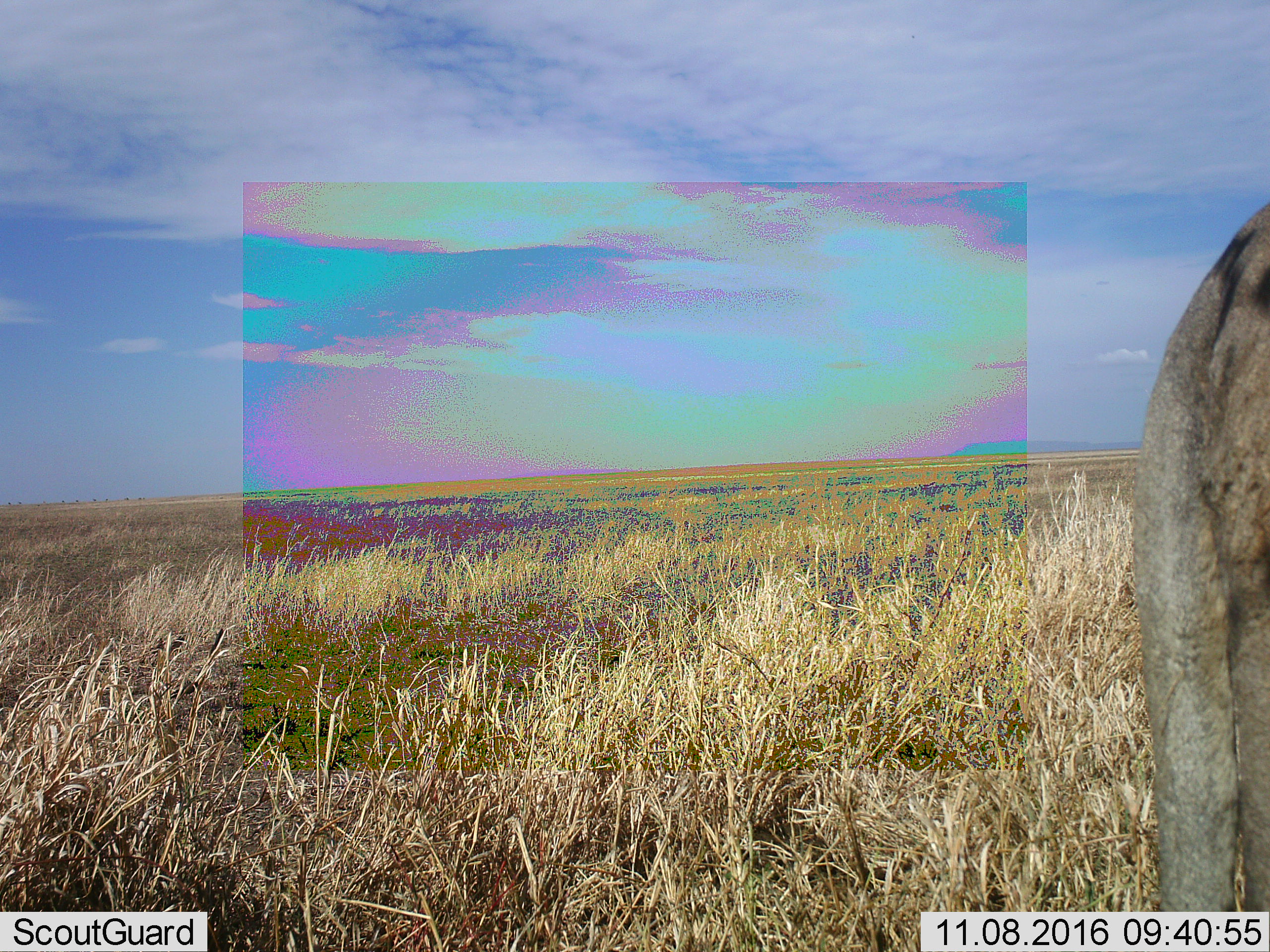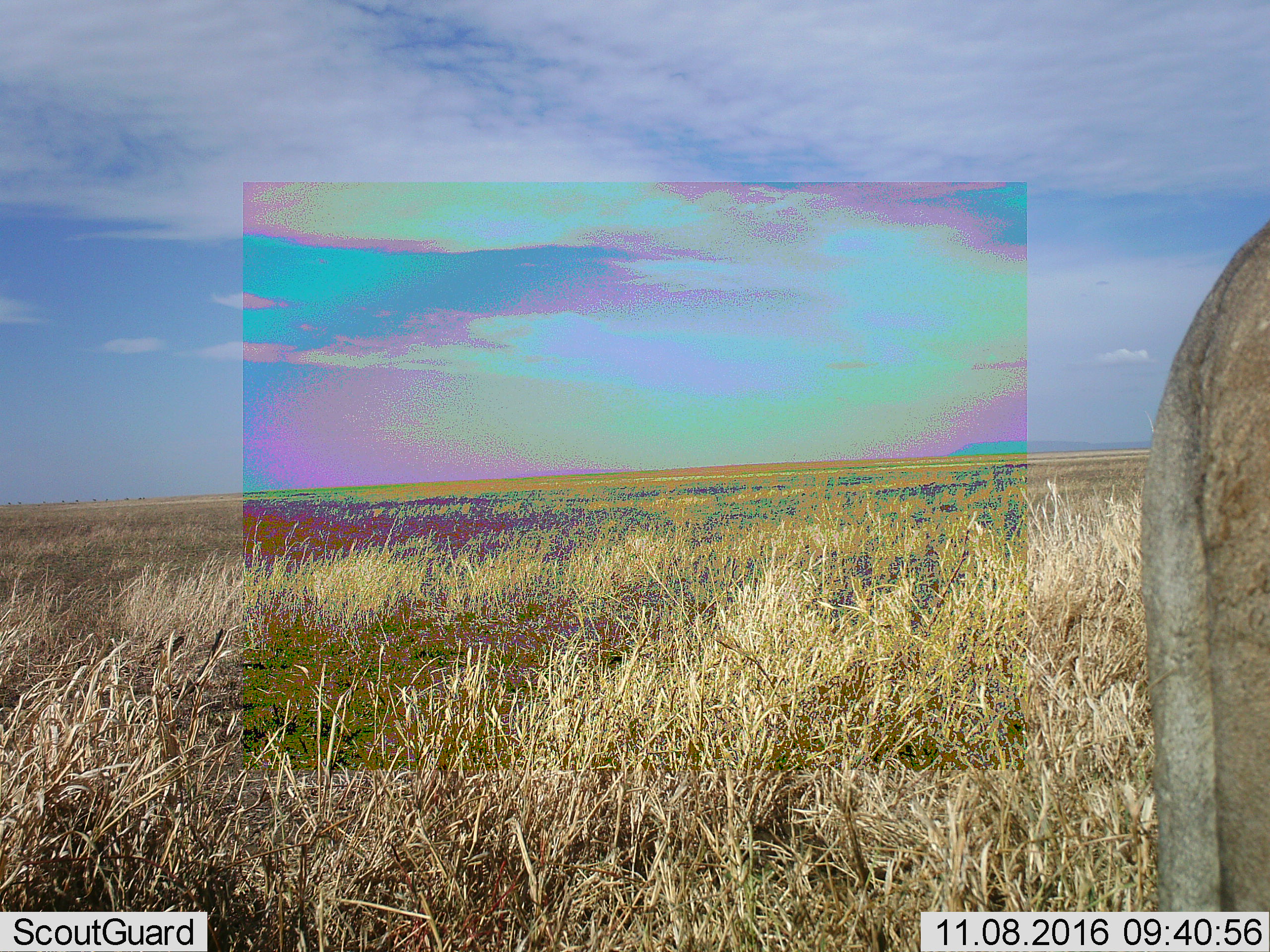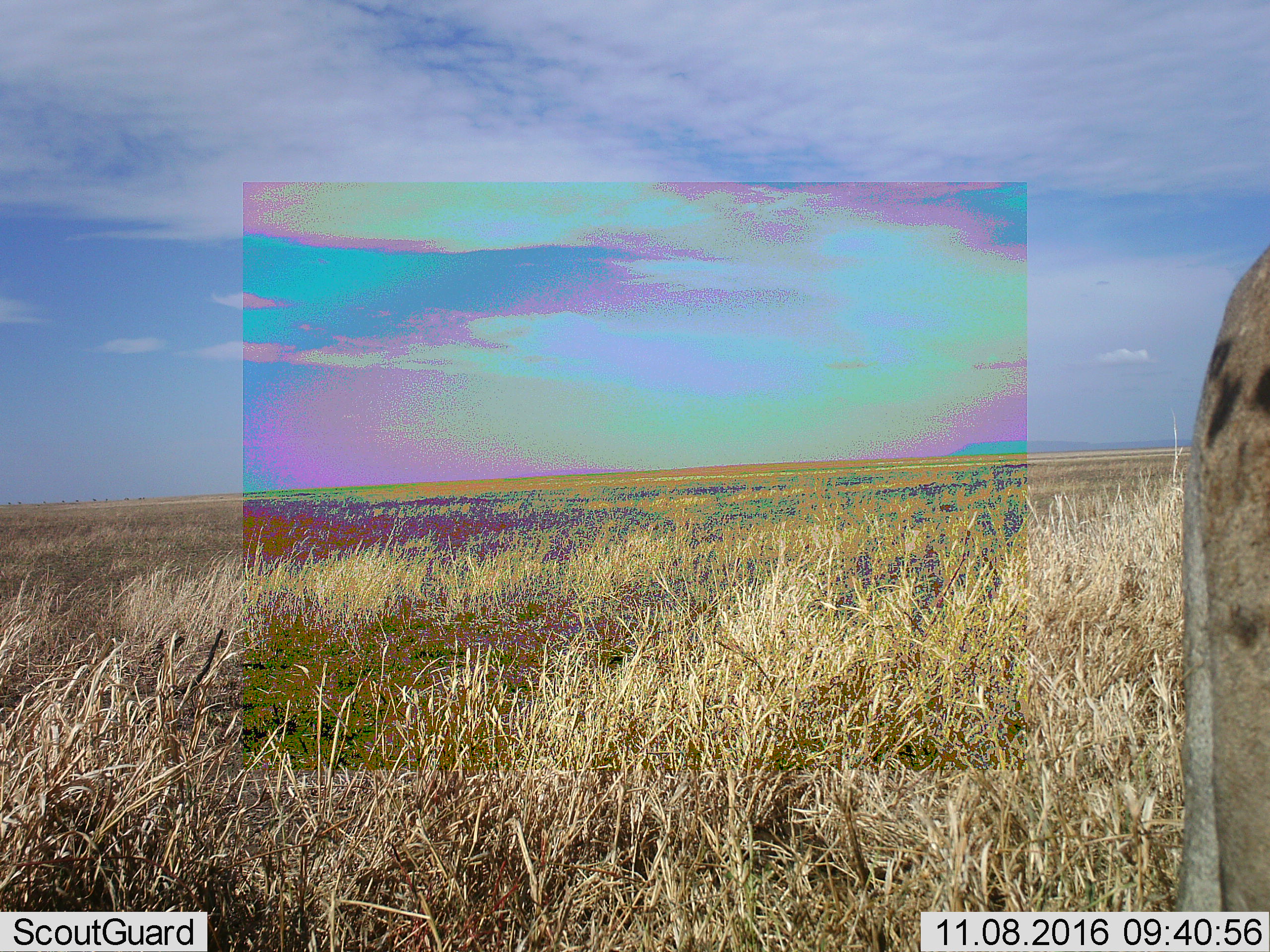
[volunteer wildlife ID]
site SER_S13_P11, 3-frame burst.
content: unidentified animal